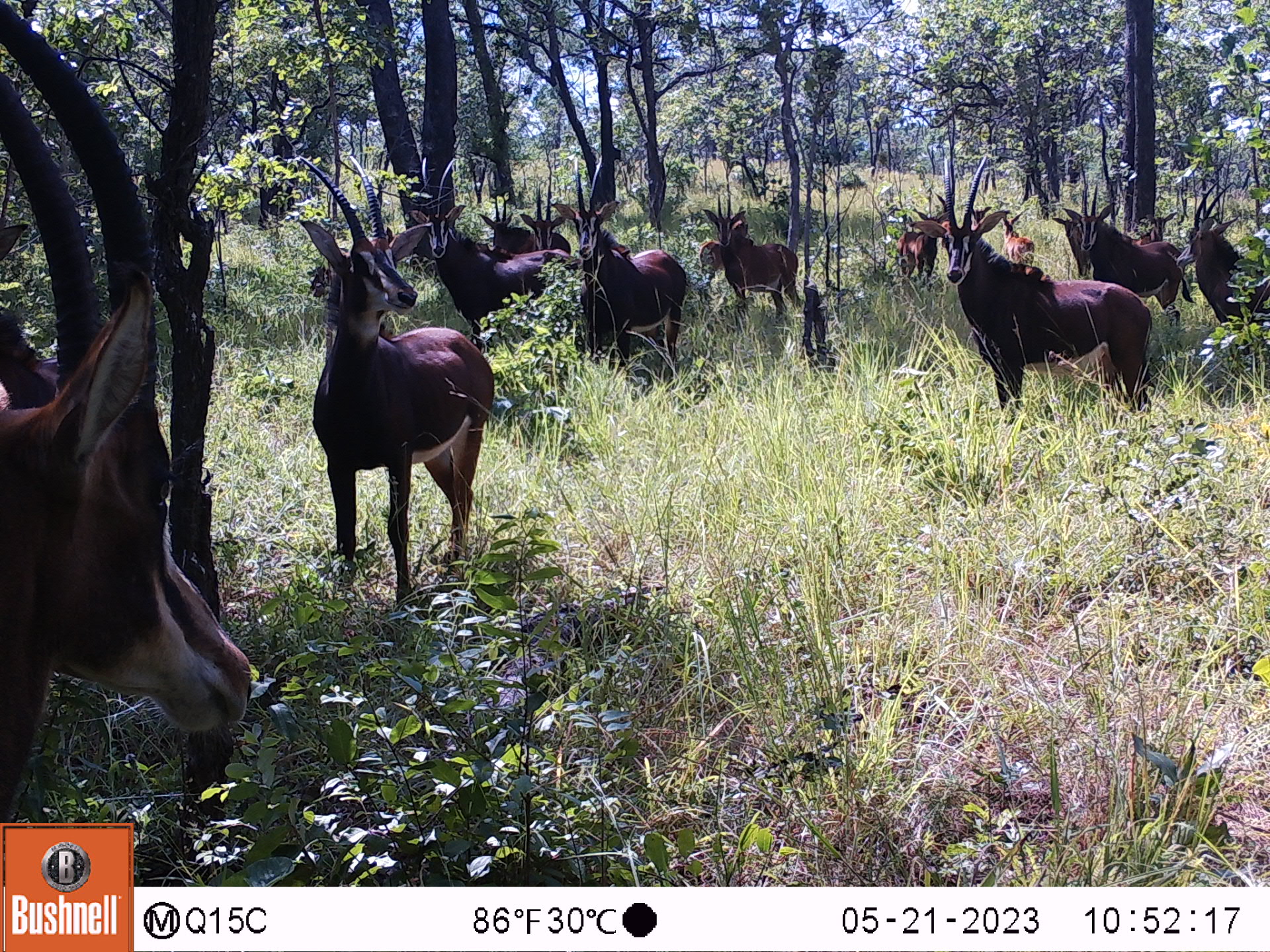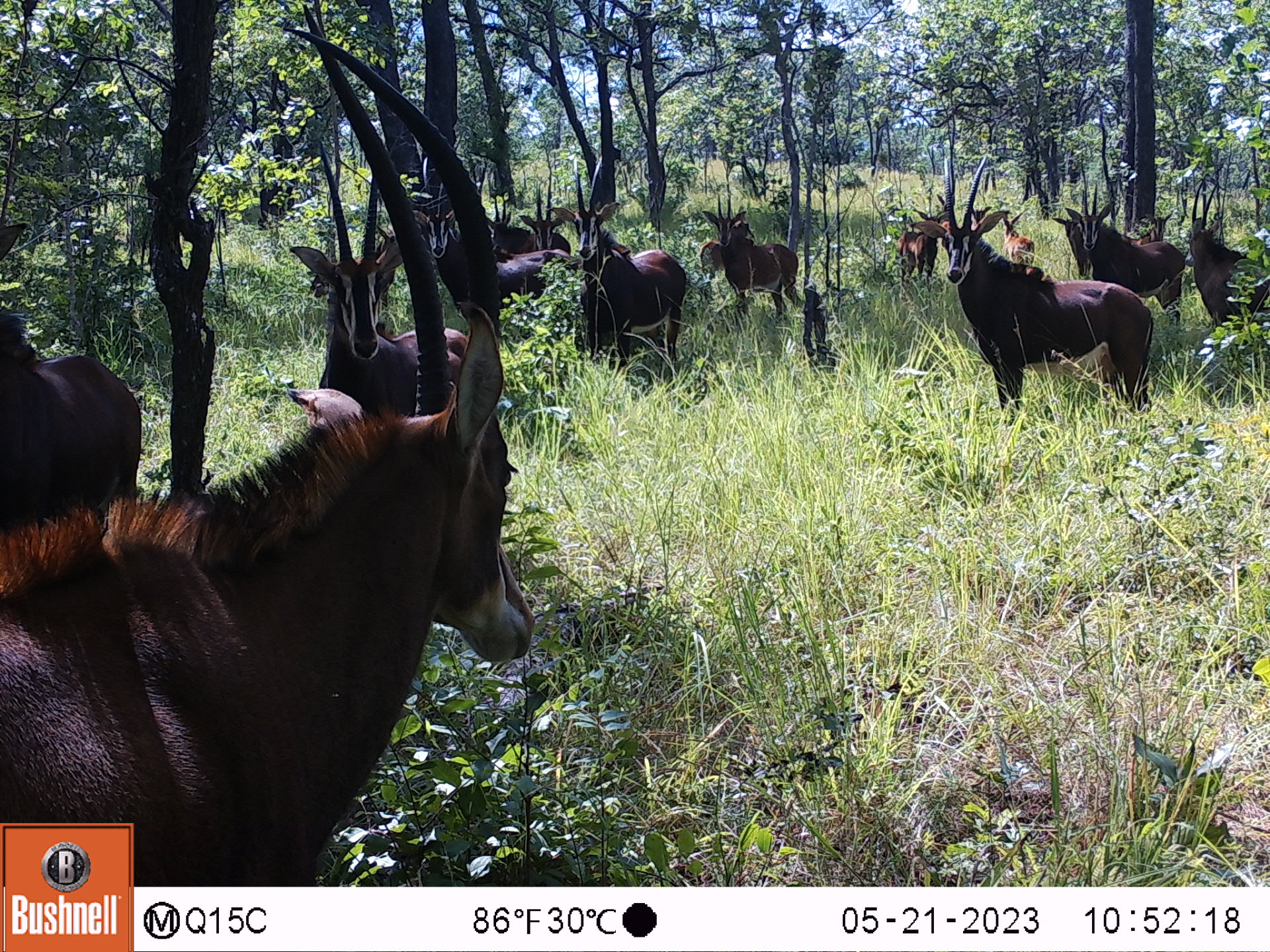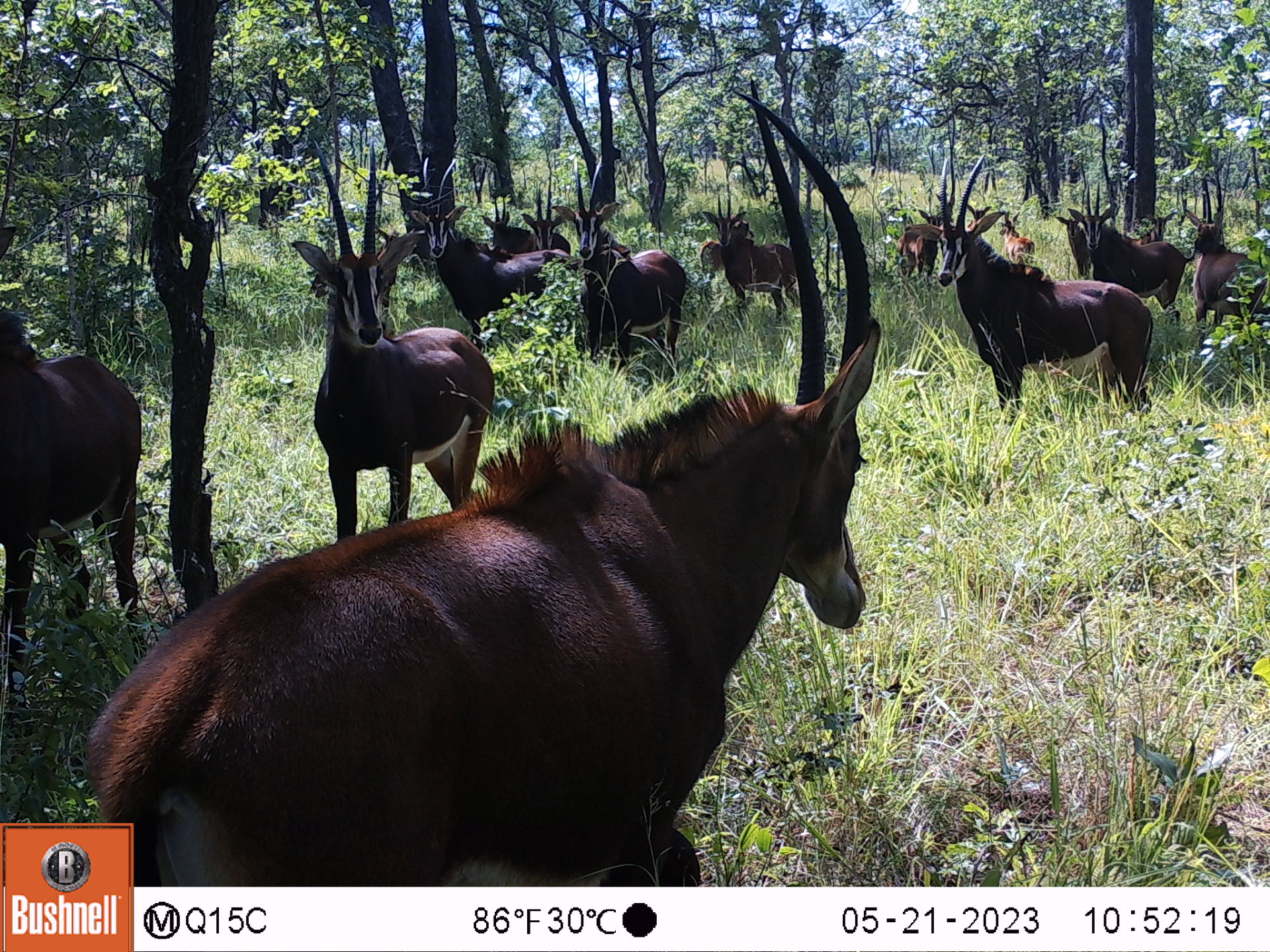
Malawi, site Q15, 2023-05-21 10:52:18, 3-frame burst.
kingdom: Animalia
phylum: Chordata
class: Mammalia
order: Artiodactyla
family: Bovidae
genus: Hippotragus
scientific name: Hippotragus niger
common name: sable antelope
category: sable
Sable (sable antelope) (Hippotragus niger), count 17.